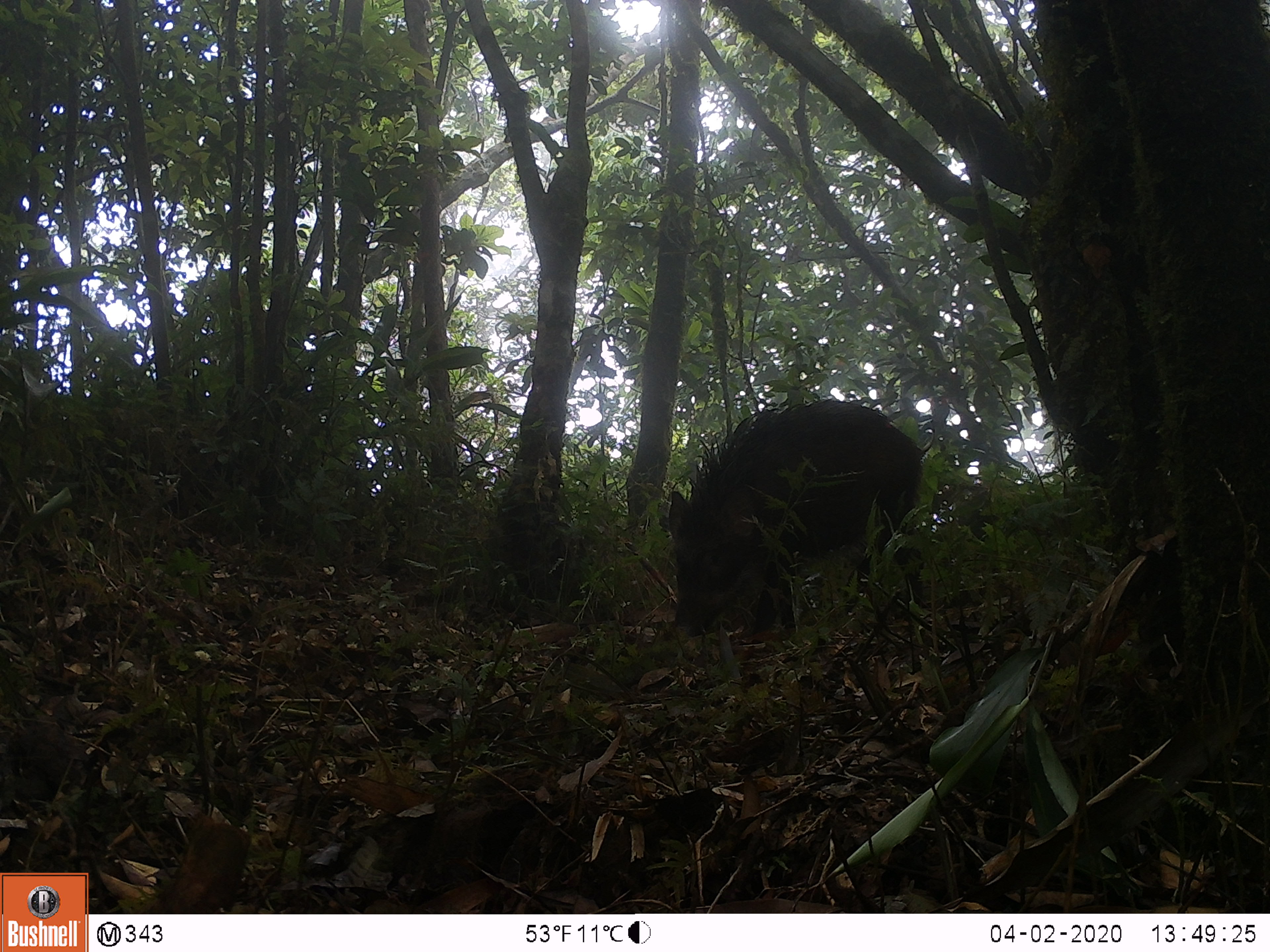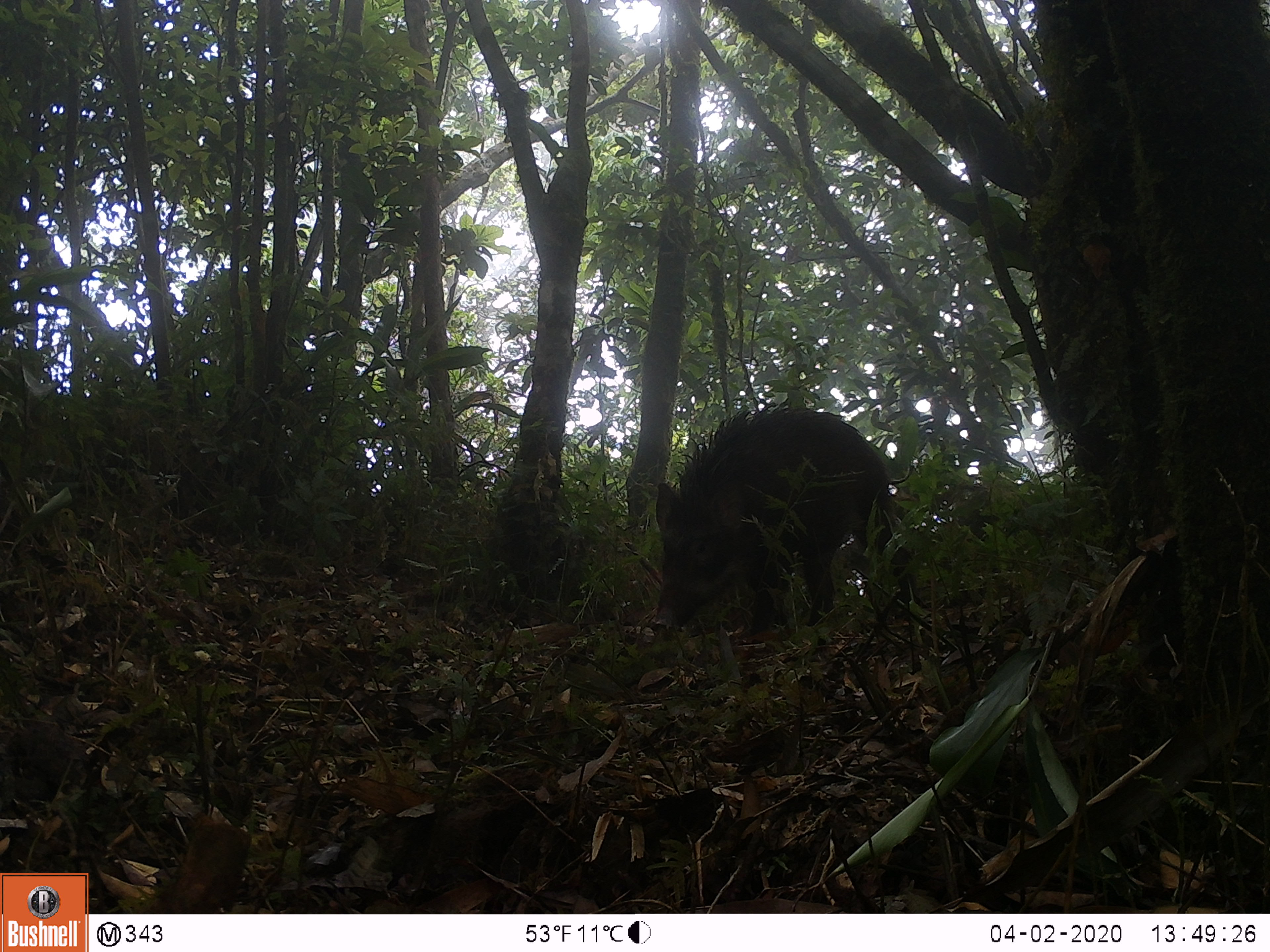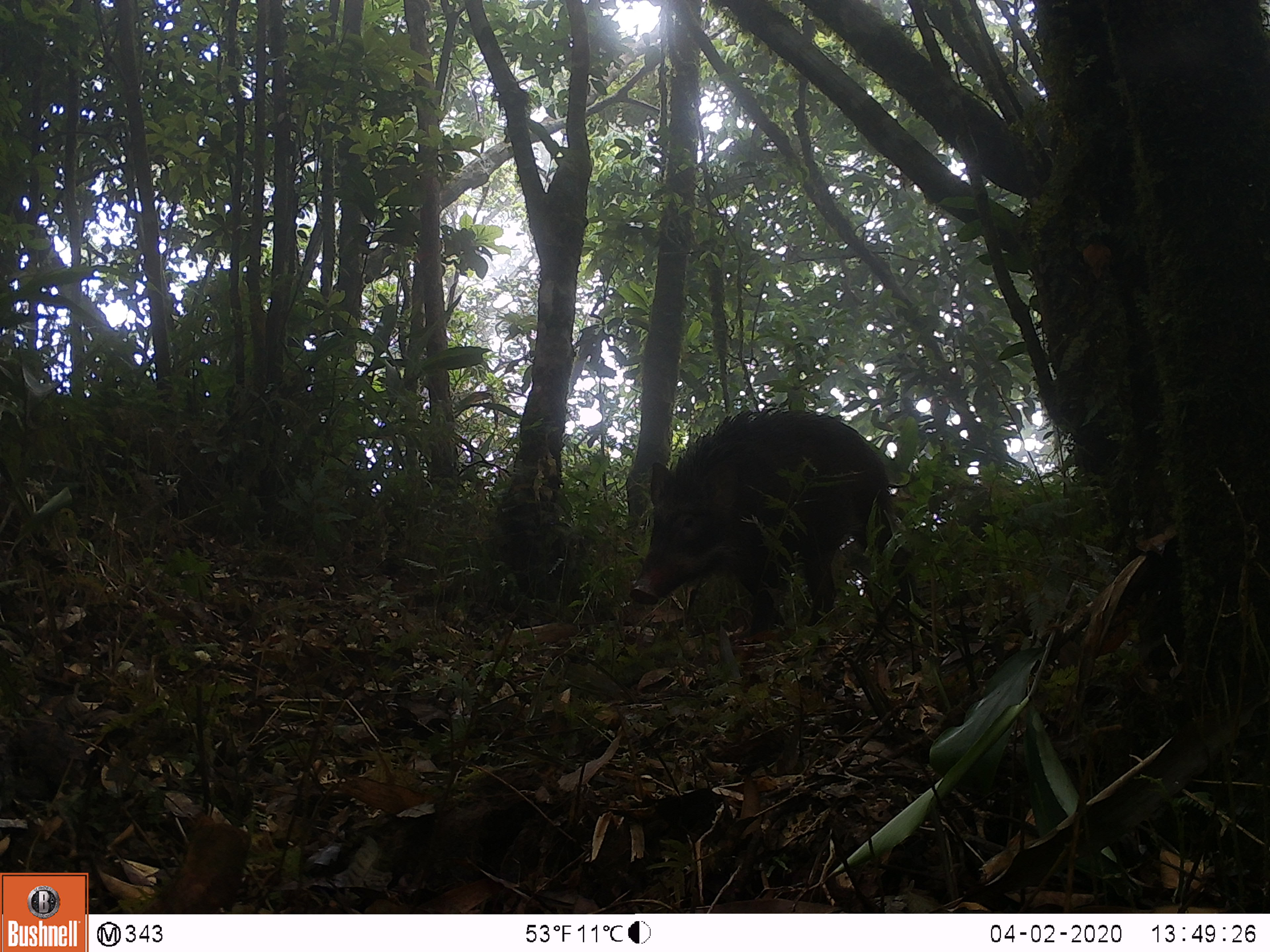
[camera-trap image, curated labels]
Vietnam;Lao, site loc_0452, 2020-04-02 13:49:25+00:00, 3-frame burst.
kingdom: Animalia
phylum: Chordata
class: Mammalia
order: Artiodactyla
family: Suidae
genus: Sus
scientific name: Sus scrofa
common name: eurasian wild pig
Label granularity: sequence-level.